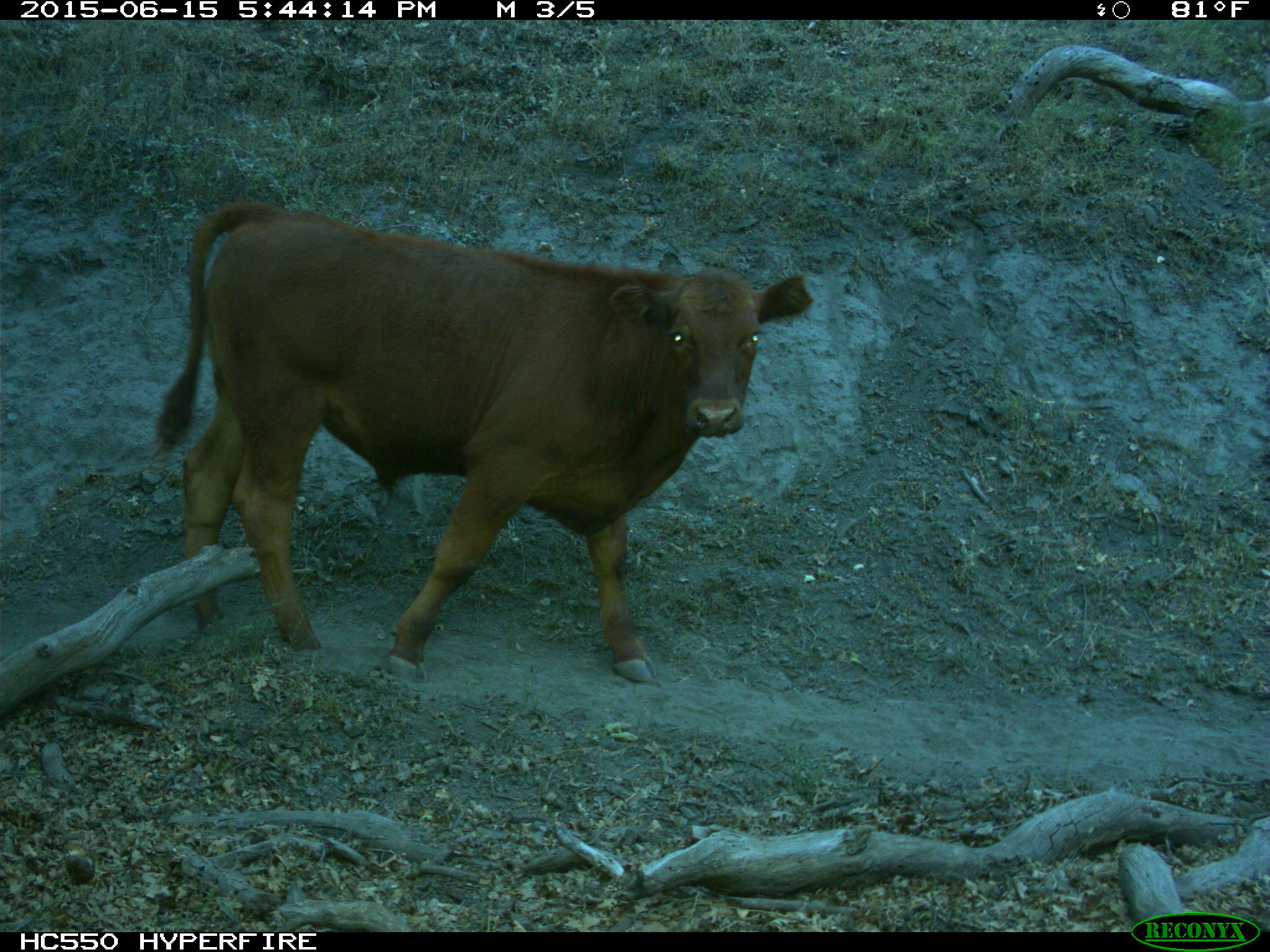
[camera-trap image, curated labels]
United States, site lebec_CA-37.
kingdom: Animalia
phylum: Chordata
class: Mammalia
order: Artiodactyla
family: Bovidae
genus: Bos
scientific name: Bos taurus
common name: domestic cow